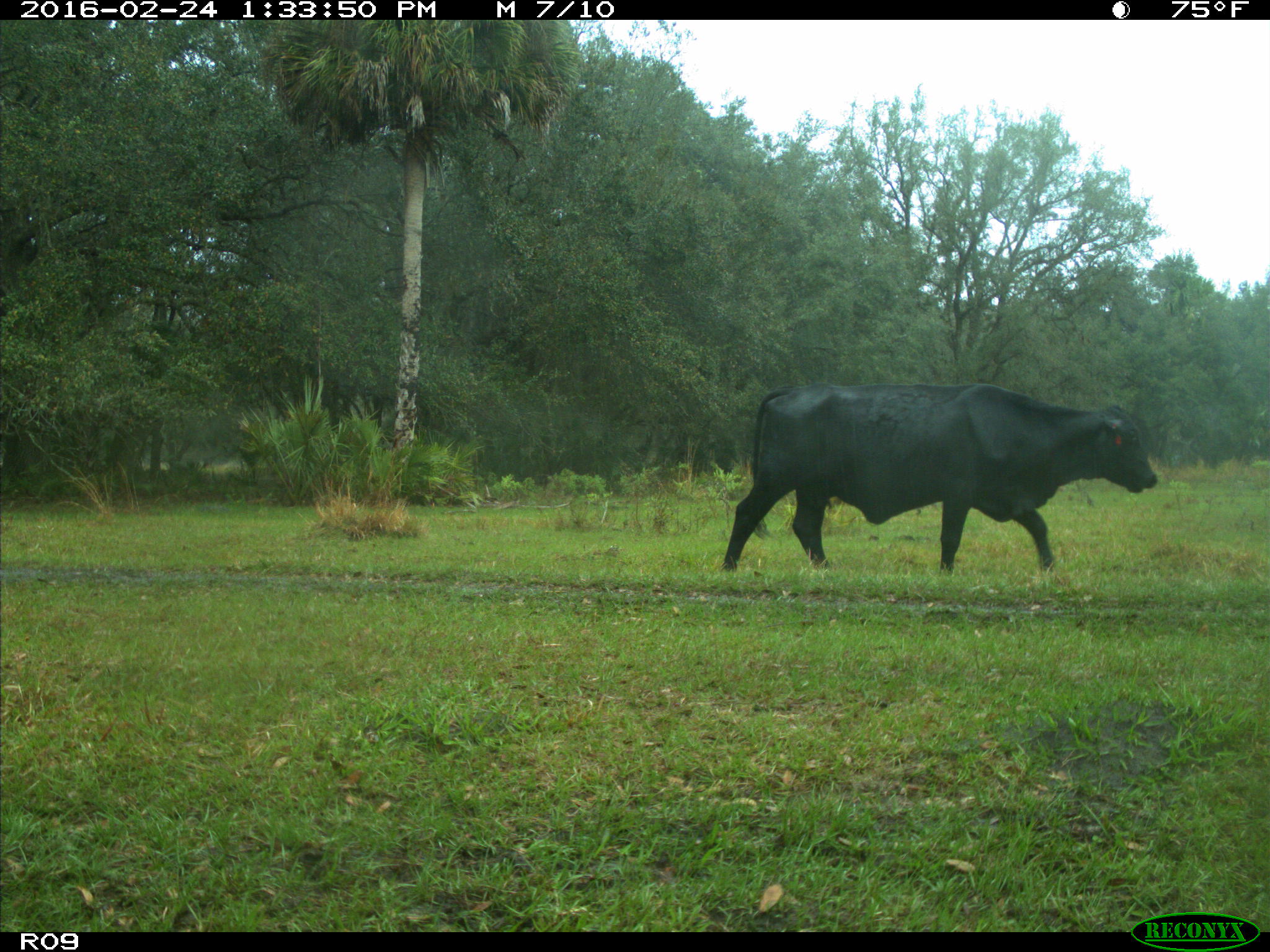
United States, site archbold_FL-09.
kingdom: Animalia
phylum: Chordata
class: Mammalia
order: Artiodactyla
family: Bovidae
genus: Bos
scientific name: Bos taurus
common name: domestic cow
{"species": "Bos taurus (domestic cow)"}